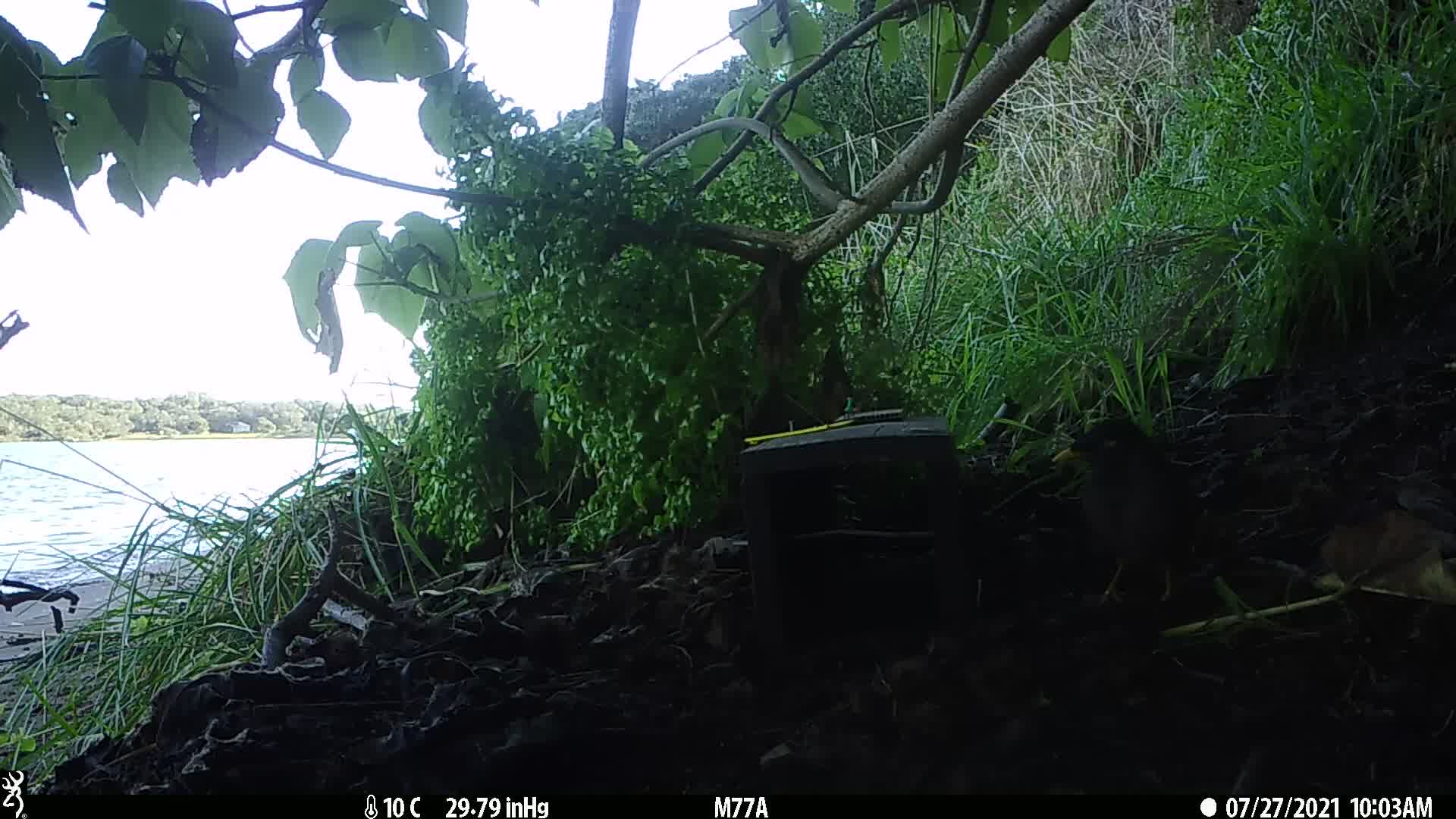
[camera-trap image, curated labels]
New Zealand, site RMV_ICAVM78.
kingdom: Animalia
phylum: Chordata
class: Aves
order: Passeriformes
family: Sturnidae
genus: Acridotheres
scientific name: Acridotheres tristis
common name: common myna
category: myna